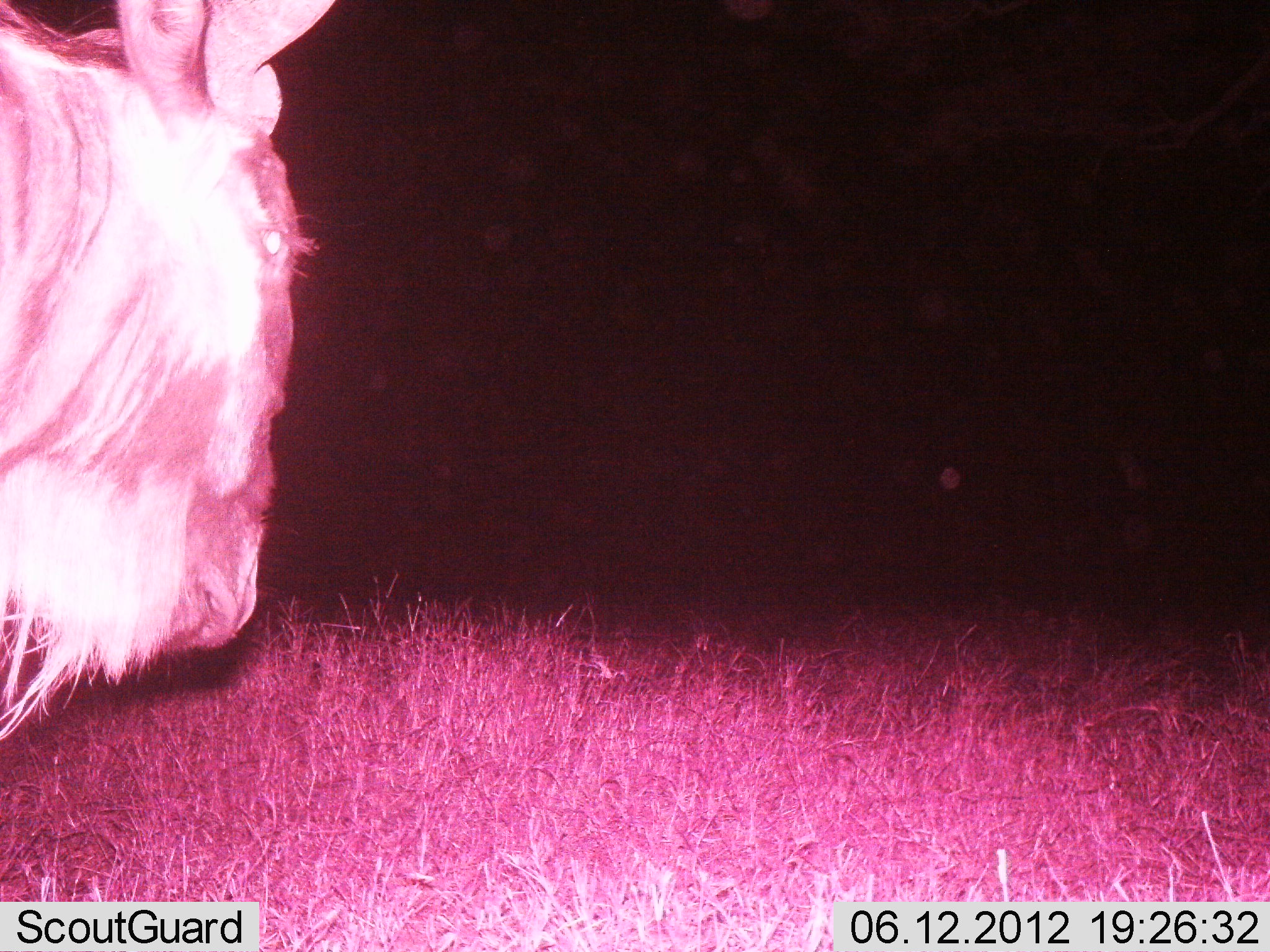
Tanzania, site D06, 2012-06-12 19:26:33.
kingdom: Animalia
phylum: Chordata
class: Mammalia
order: Artiodactyla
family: Bovidae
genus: Connochaetes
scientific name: Connochaetes taurinus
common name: blue wildebeest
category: wildebeest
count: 1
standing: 80%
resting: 0%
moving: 20%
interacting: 0%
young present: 0%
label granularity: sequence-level